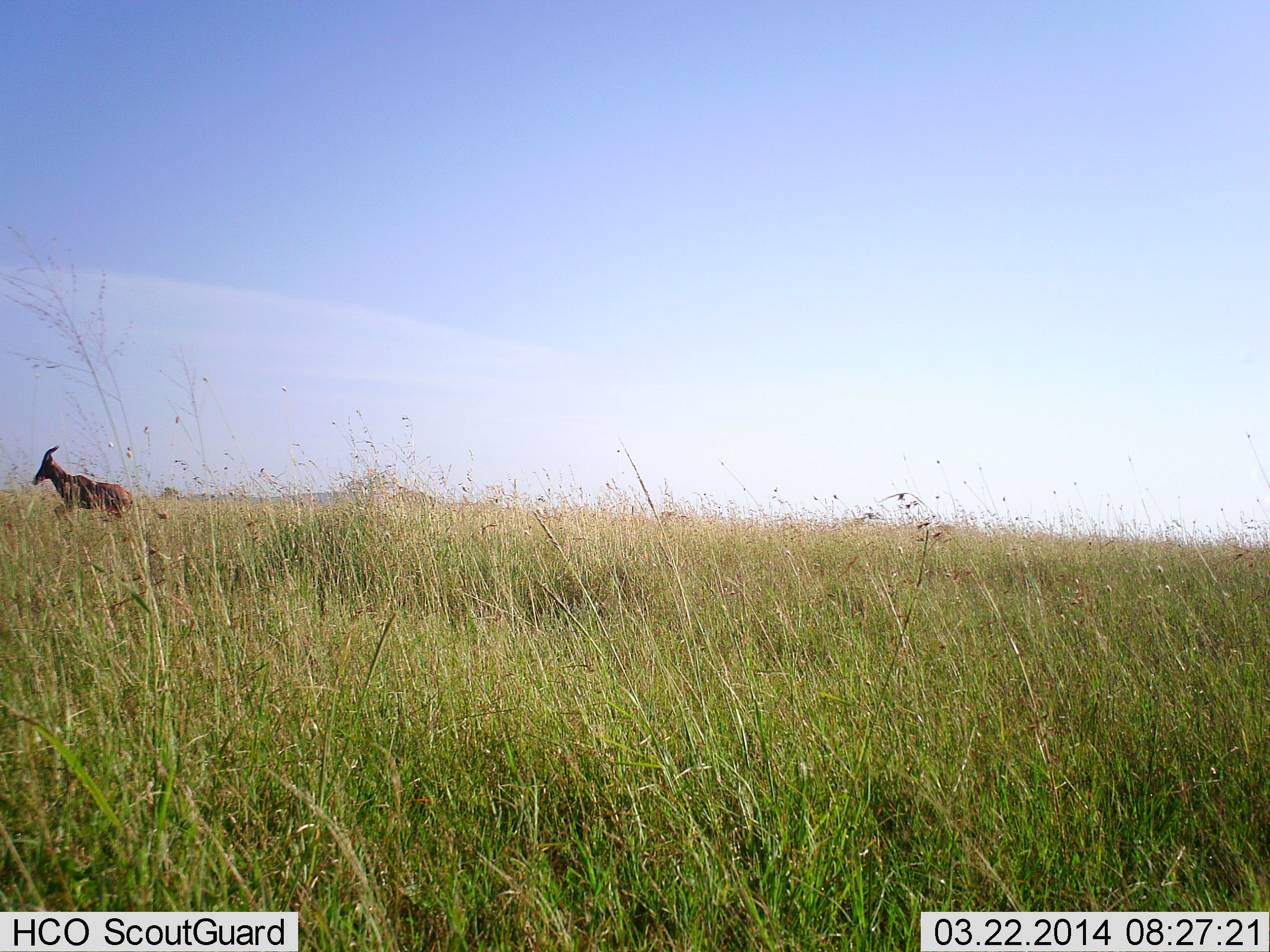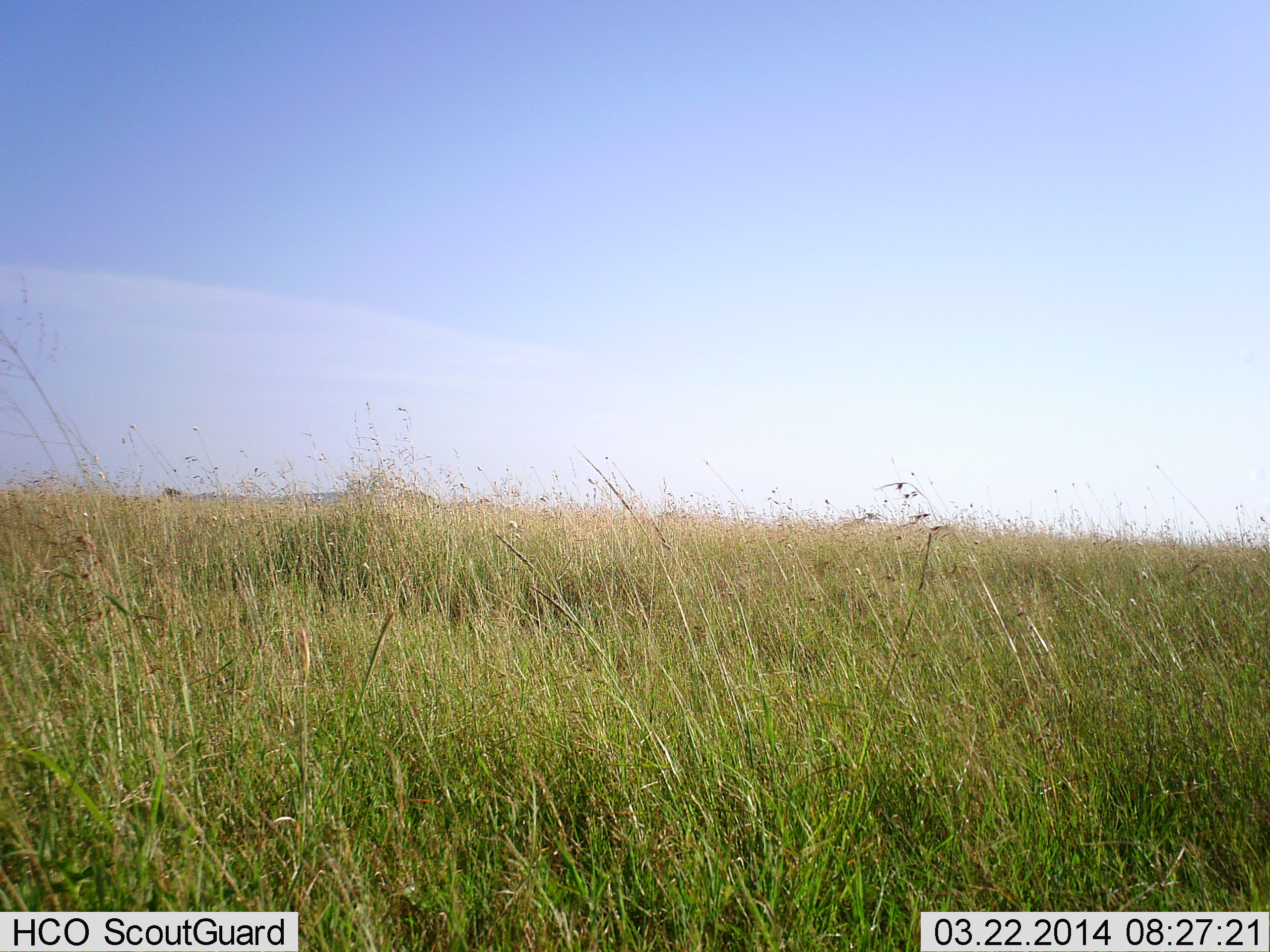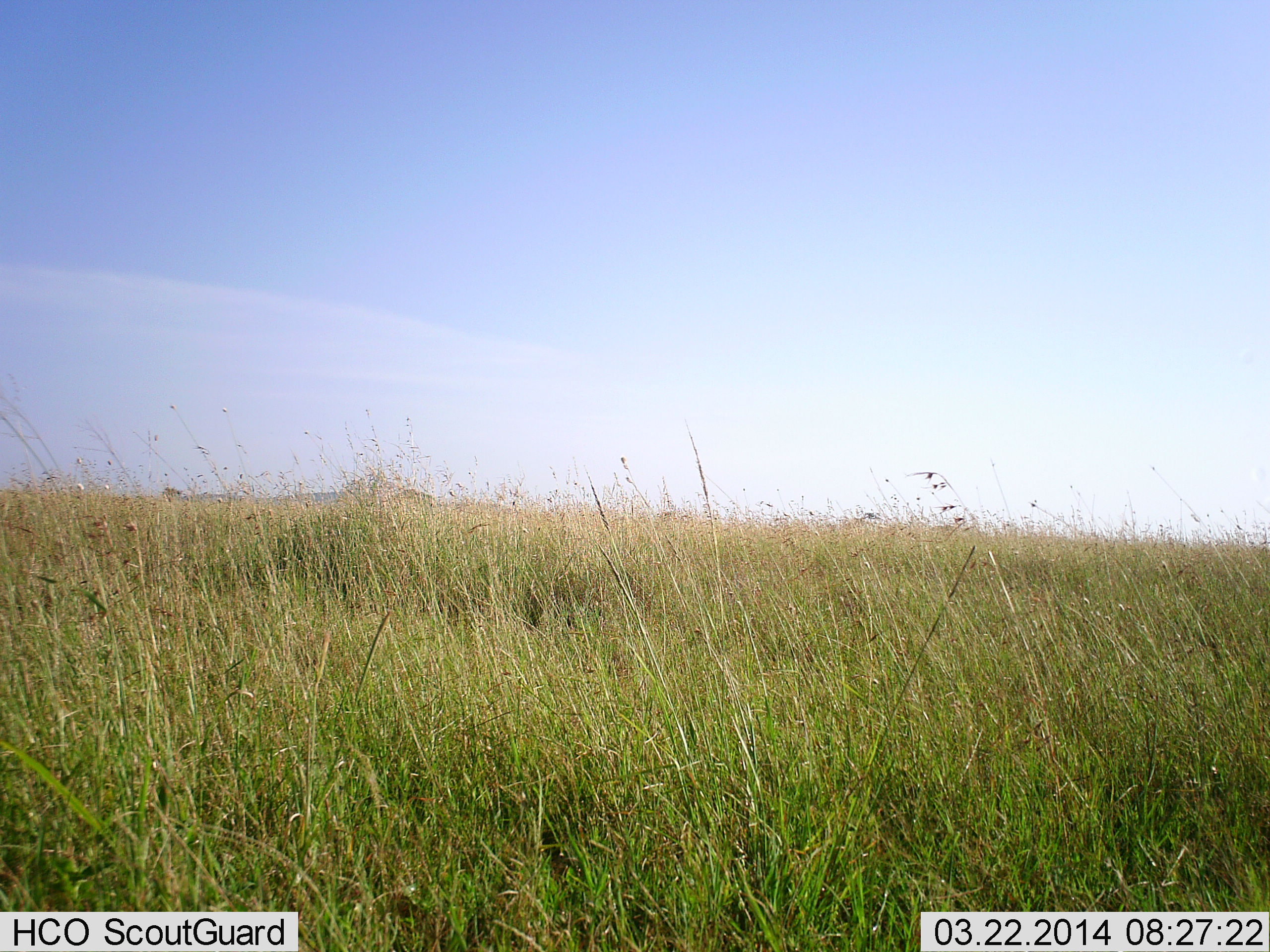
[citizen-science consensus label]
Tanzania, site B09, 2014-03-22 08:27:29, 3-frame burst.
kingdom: Animalia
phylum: Chordata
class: Mammalia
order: Artiodactyla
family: Bovidae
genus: Damaliscus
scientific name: Damaliscus lunatus jimela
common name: topi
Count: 1.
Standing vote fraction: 0%.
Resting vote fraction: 0%.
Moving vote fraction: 100%.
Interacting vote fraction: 0%.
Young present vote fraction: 0%.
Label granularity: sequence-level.